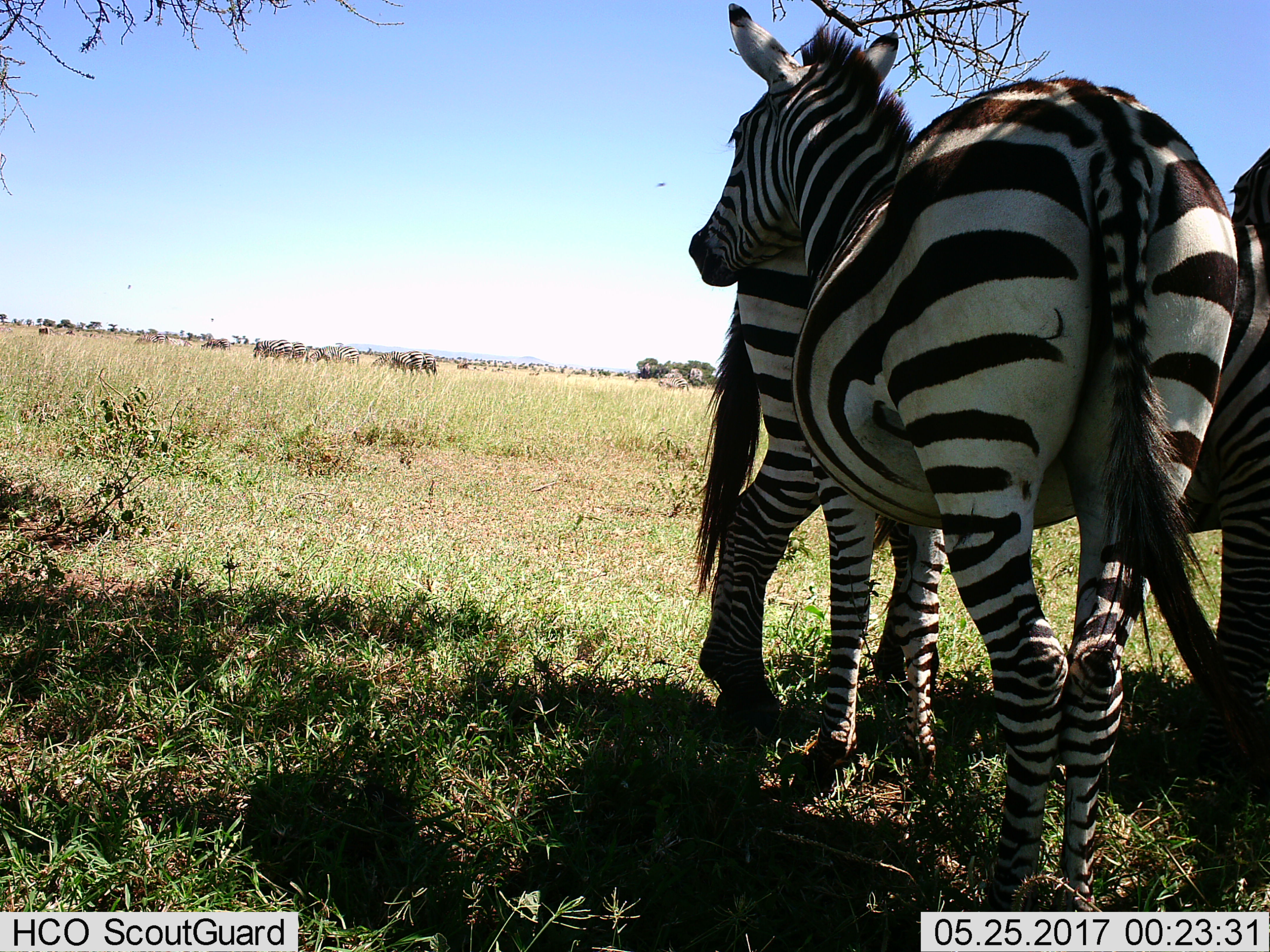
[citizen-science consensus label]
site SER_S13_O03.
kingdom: Animalia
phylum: Chordata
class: Mammalia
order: Perissodactyla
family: Equidae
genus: Equus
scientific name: Equus quagga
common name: plains zebra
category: zebraplains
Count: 2.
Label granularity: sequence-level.